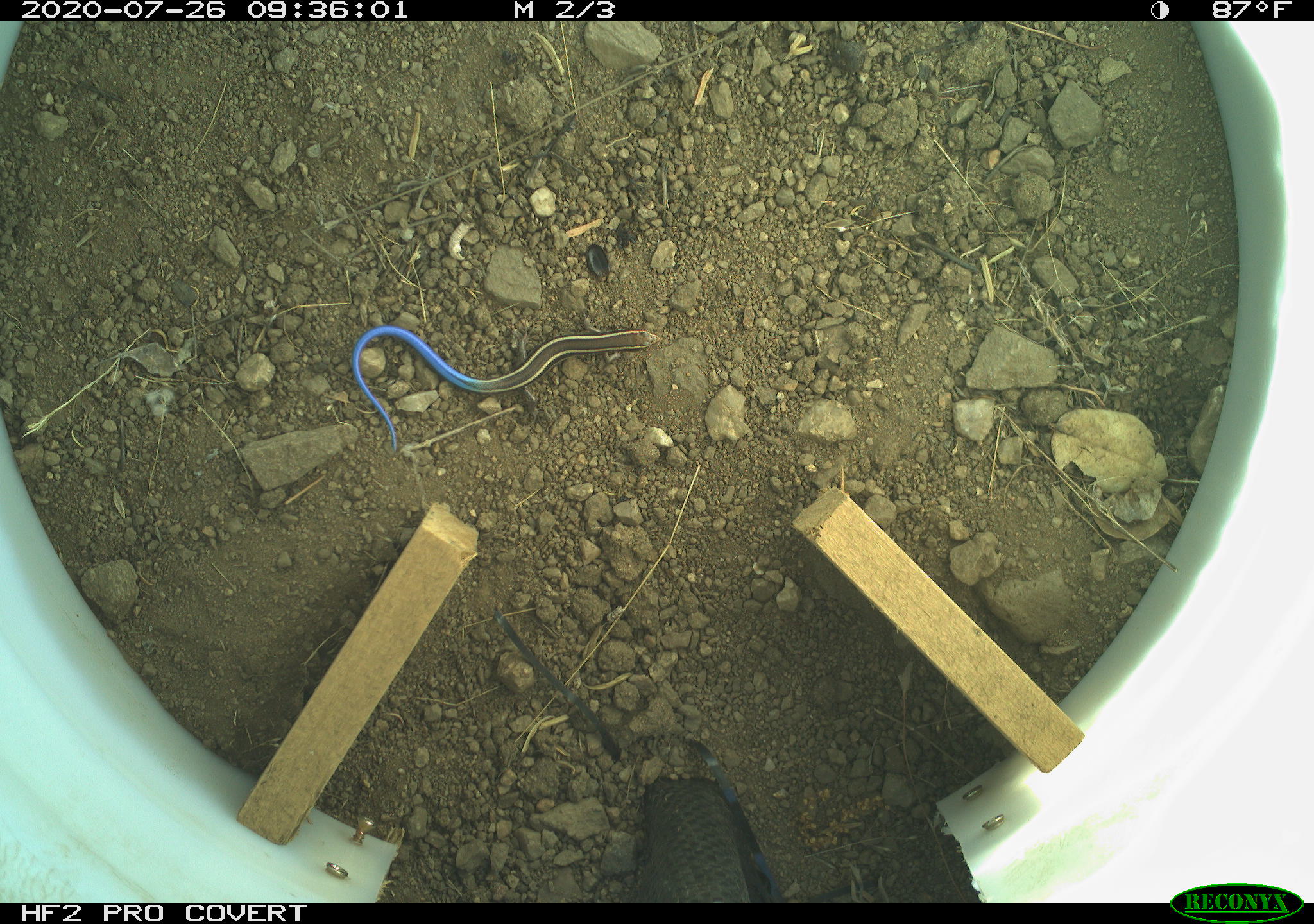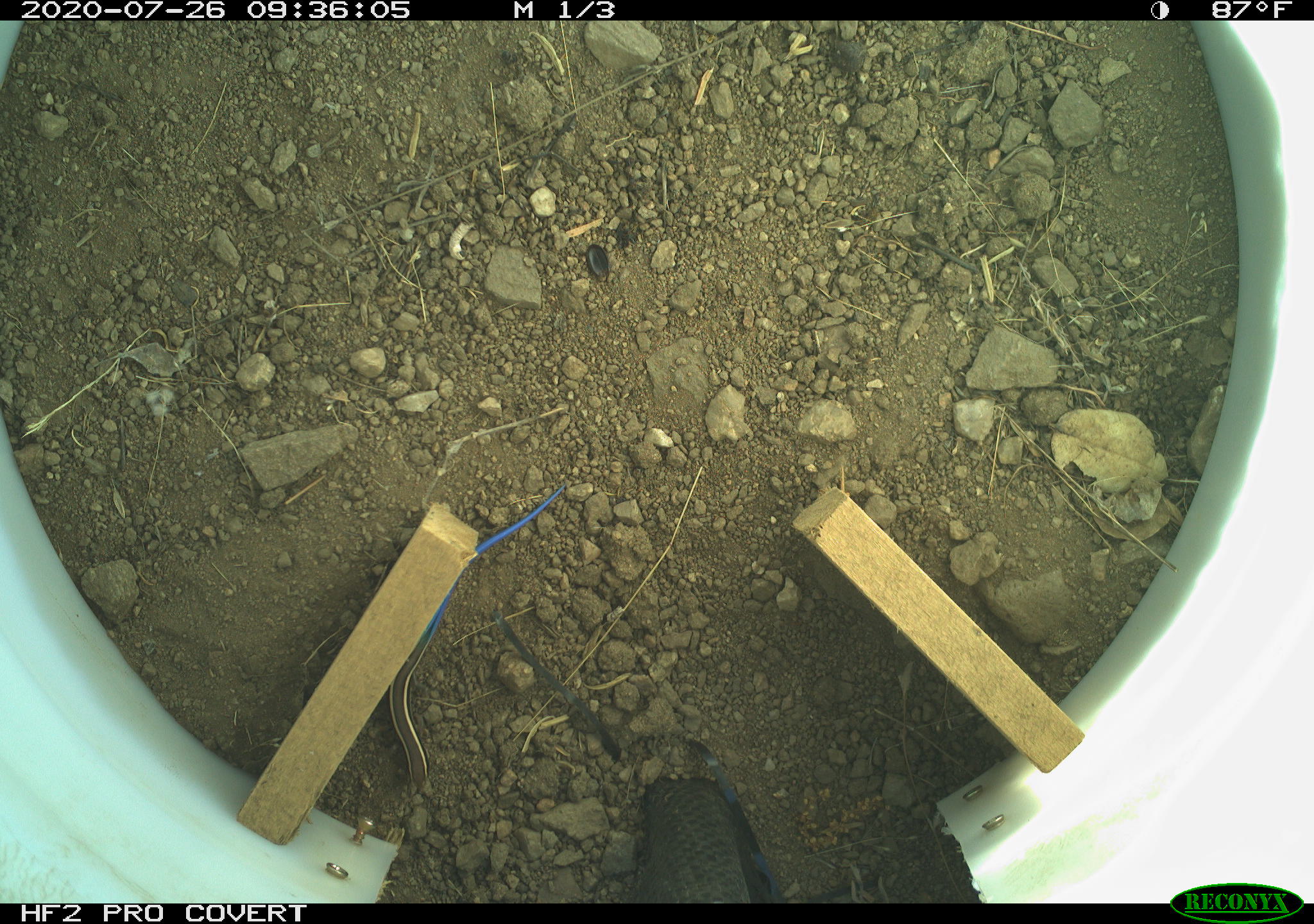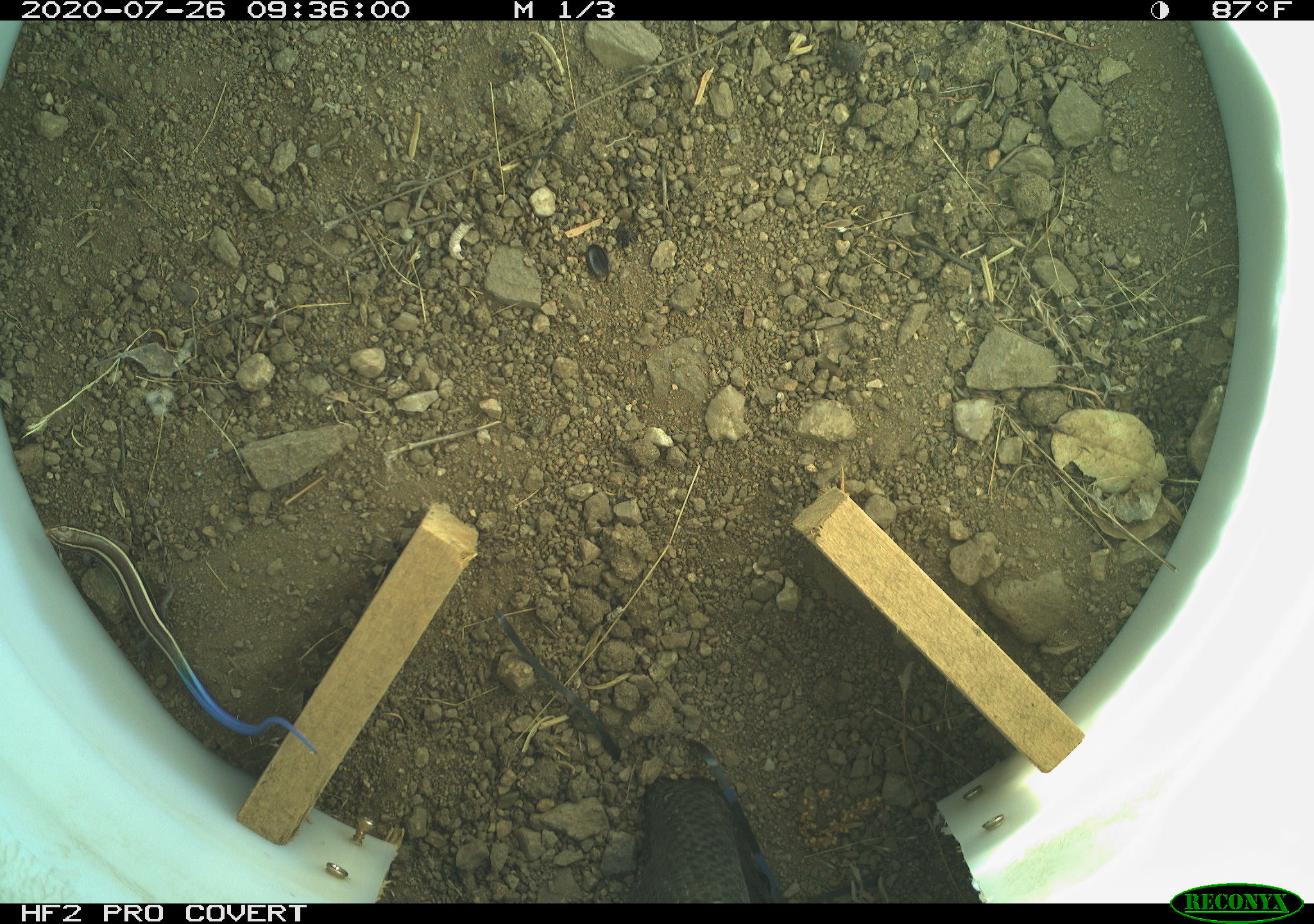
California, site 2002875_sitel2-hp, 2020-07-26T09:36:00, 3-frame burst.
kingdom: Animalia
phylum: Chordata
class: Reptilia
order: Squamata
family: Scincidae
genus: Plestiodon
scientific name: Plestiodon skiltonianus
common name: western skink